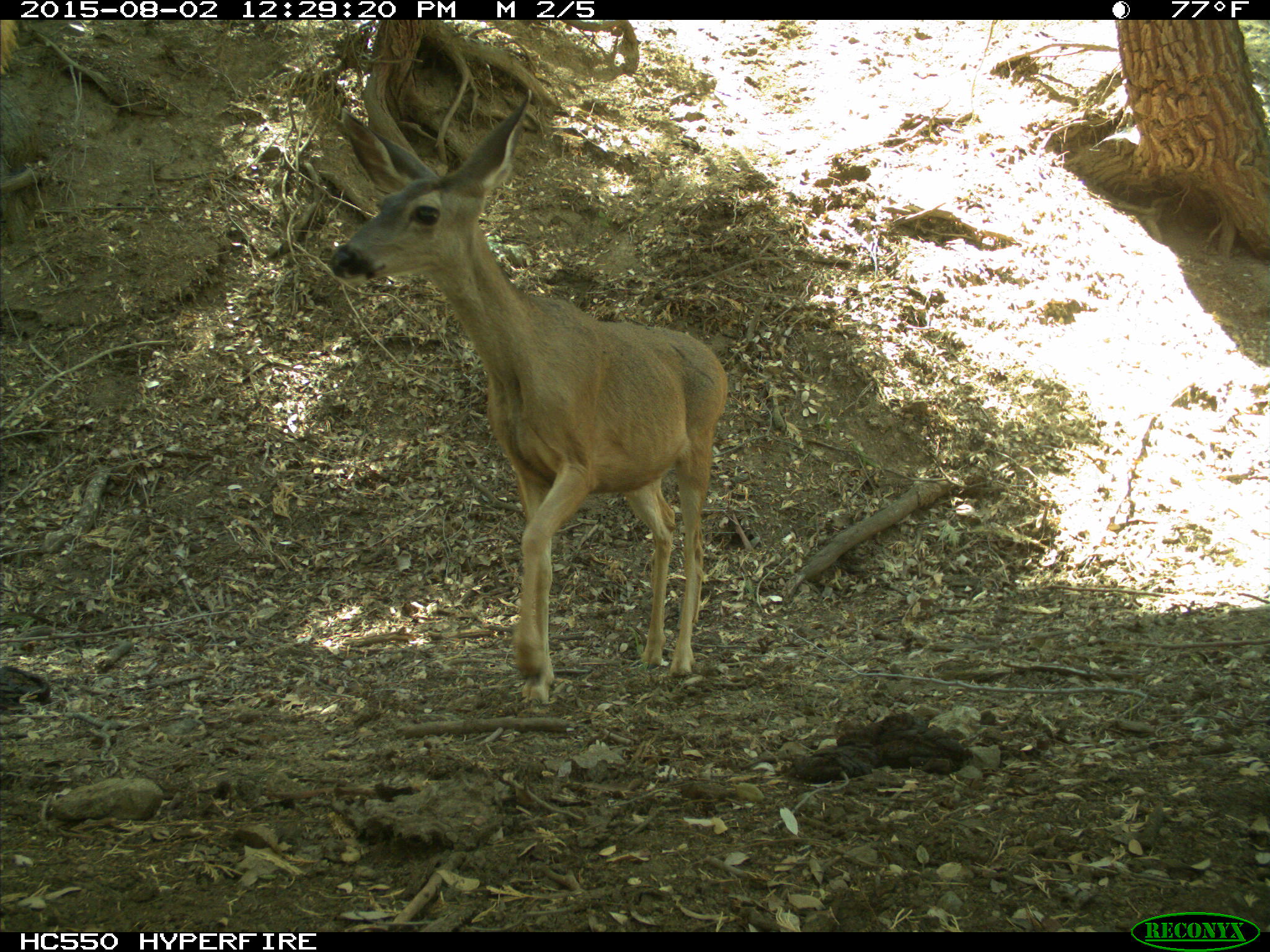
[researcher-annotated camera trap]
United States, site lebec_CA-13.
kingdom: Animalia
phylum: Chordata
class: Mammalia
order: Artiodactyla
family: Cervidae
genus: Odocoileus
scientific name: Odocoileus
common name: deer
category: unidentified deer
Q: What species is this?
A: Unidentified deer (deer) (Odocoileus).